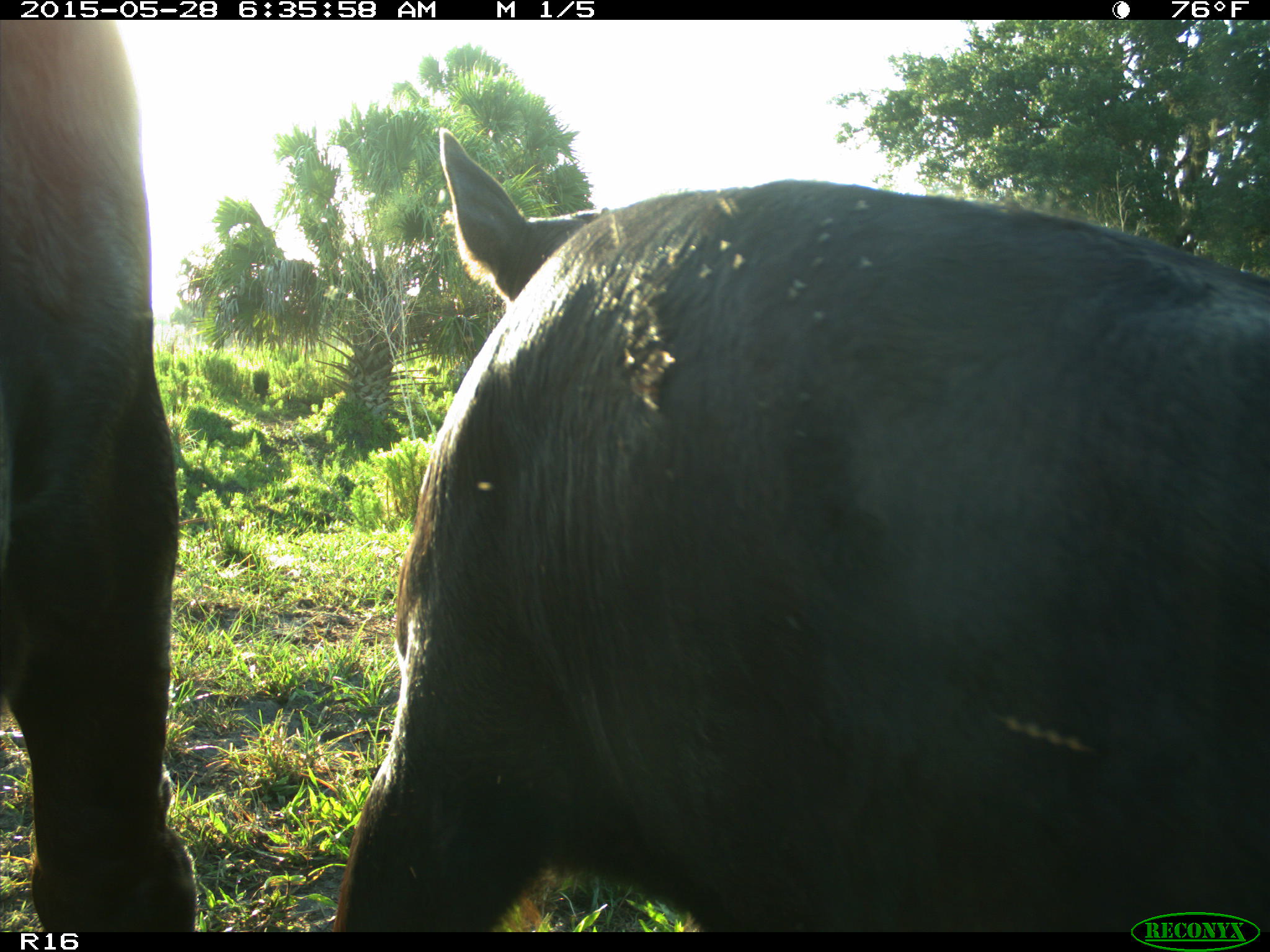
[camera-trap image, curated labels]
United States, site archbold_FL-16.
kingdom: Animalia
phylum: Chordata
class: Mammalia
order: Artiodactyla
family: Bovidae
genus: Bos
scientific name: Bos taurus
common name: domestic cow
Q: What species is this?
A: Bos taurus (domestic cow).